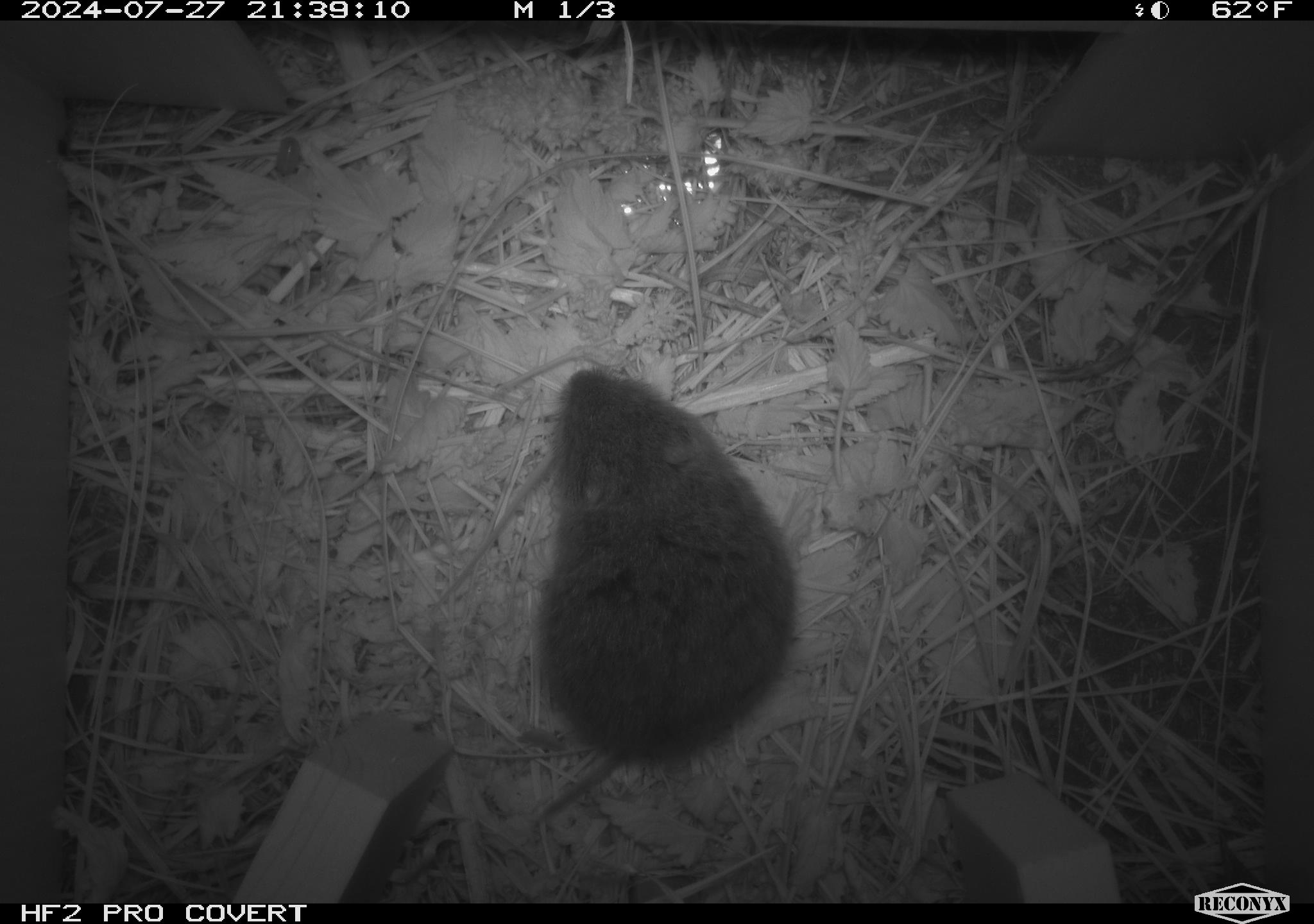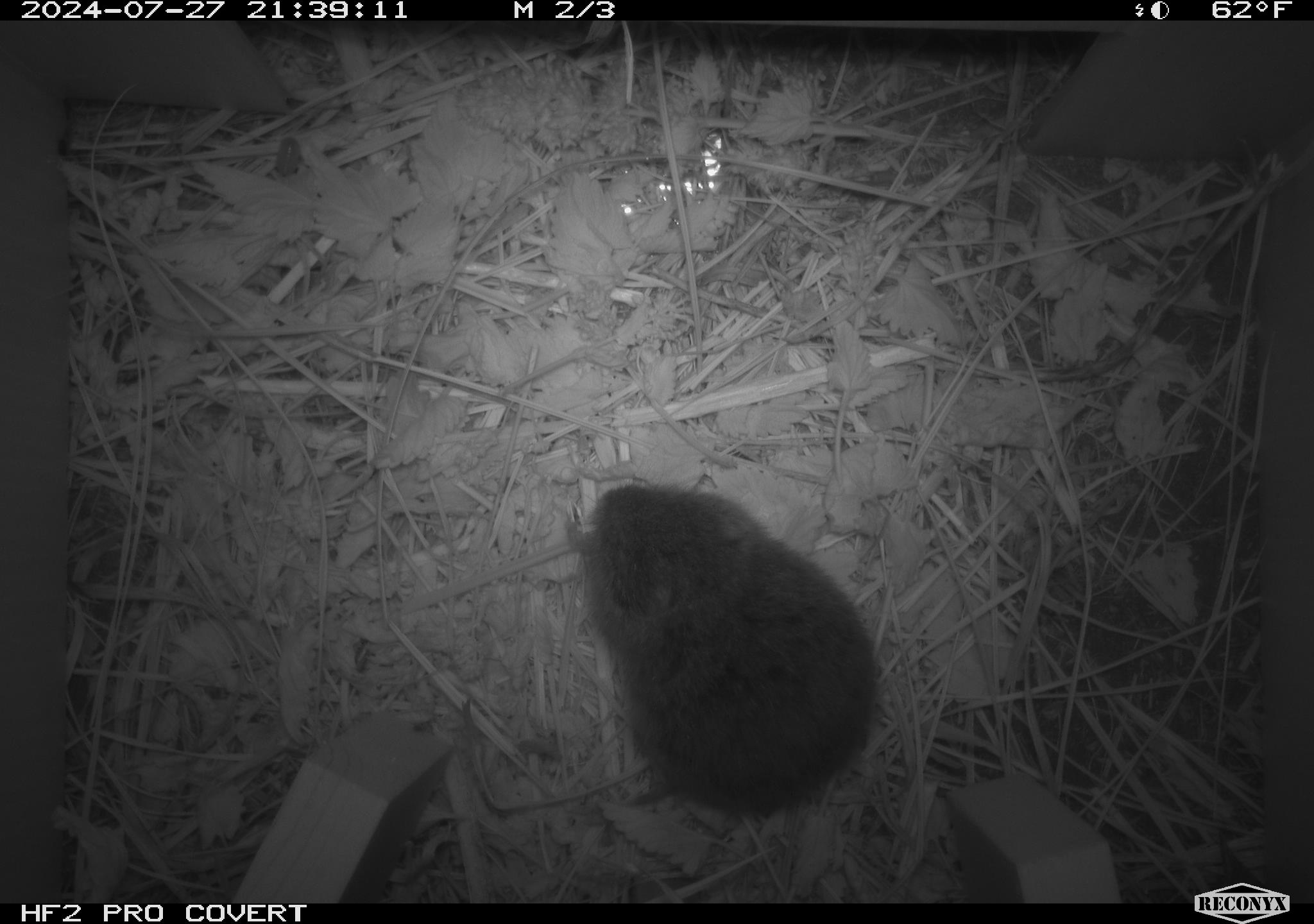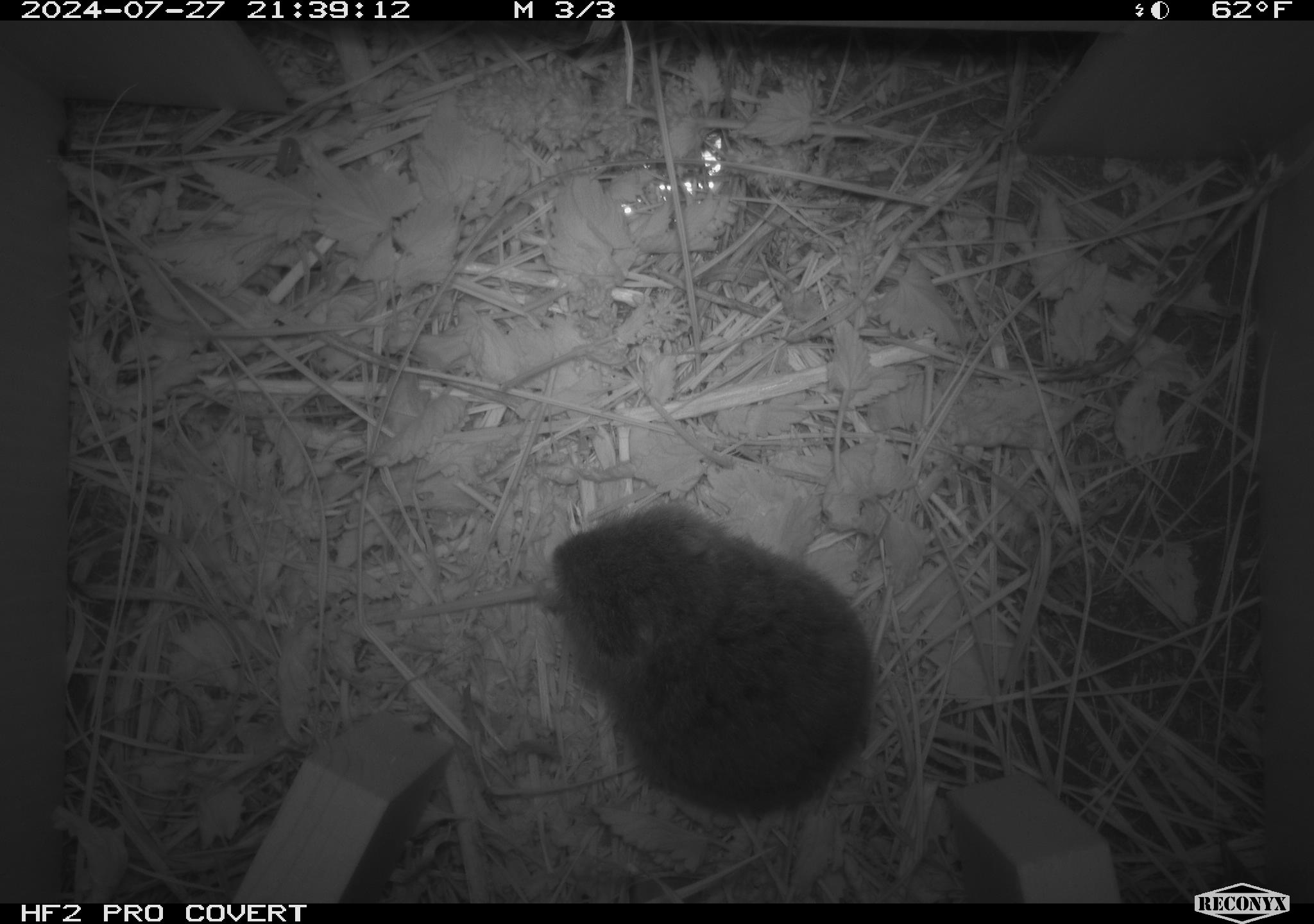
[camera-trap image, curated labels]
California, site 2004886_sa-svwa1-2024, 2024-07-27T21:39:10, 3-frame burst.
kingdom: Animalia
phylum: Chordata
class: Mammalia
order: Rodentia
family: Cricetidae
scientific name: Arvicolinae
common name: voles, lemmings, and muskrats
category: arvicolinae subfamily